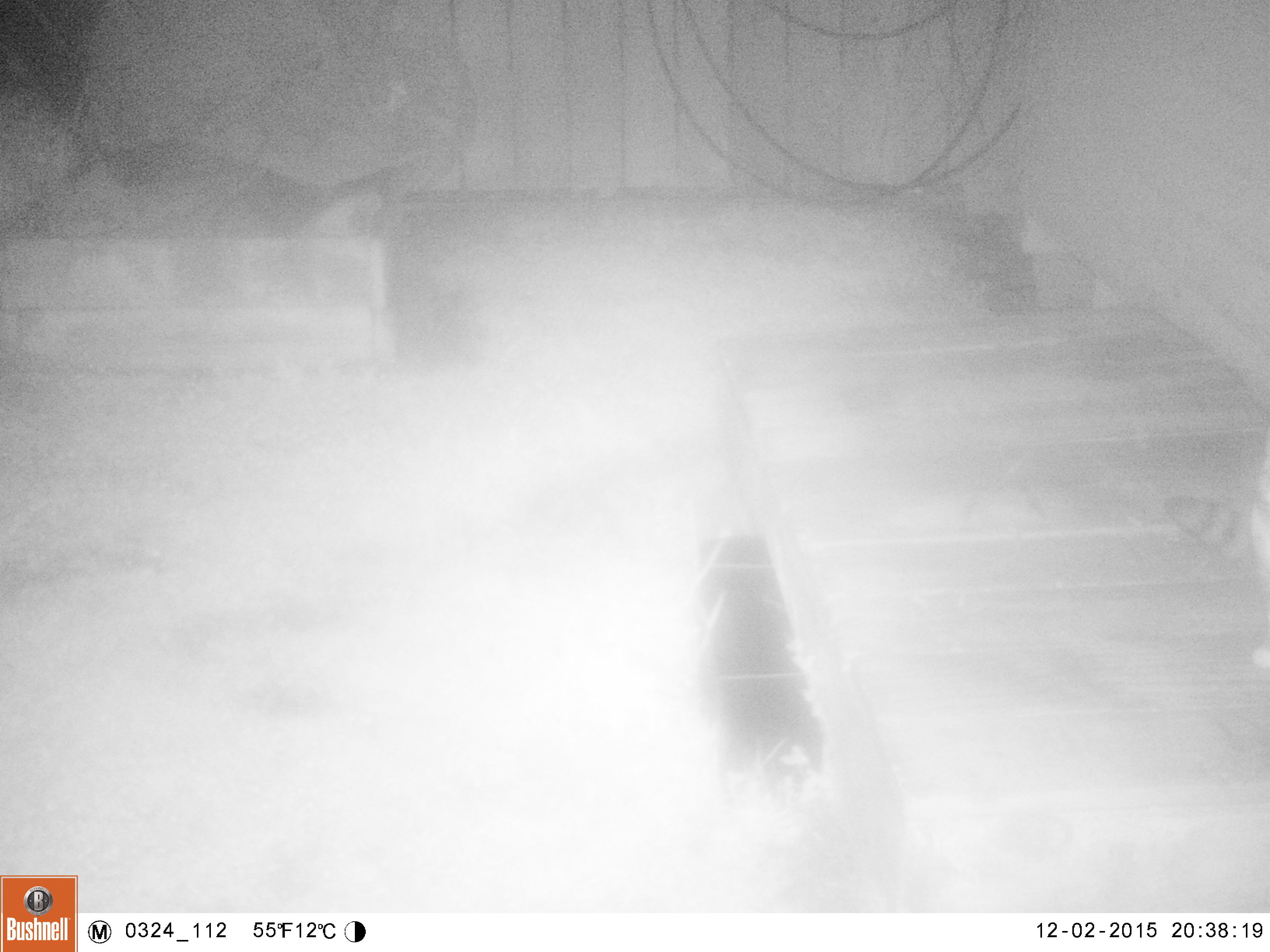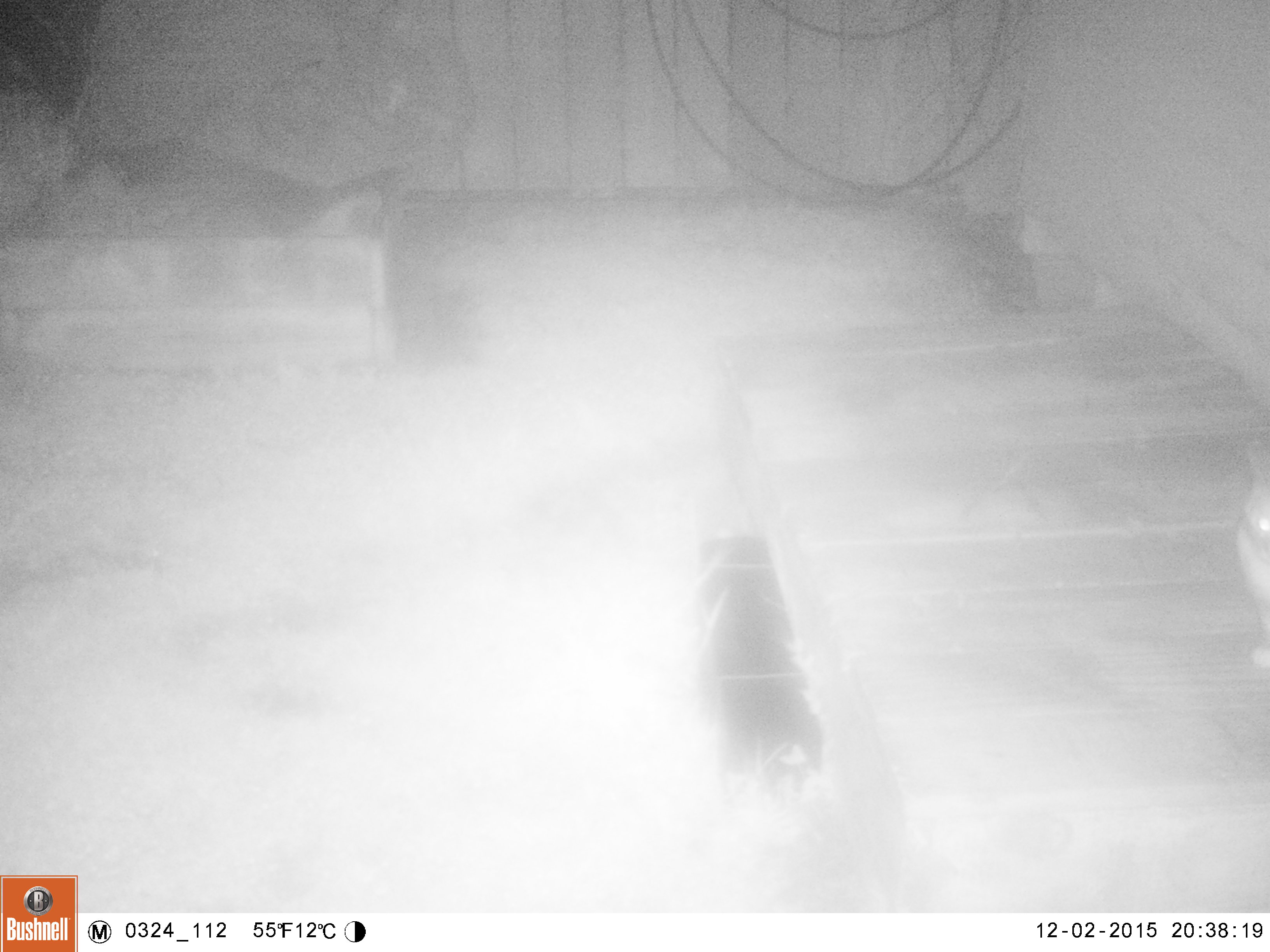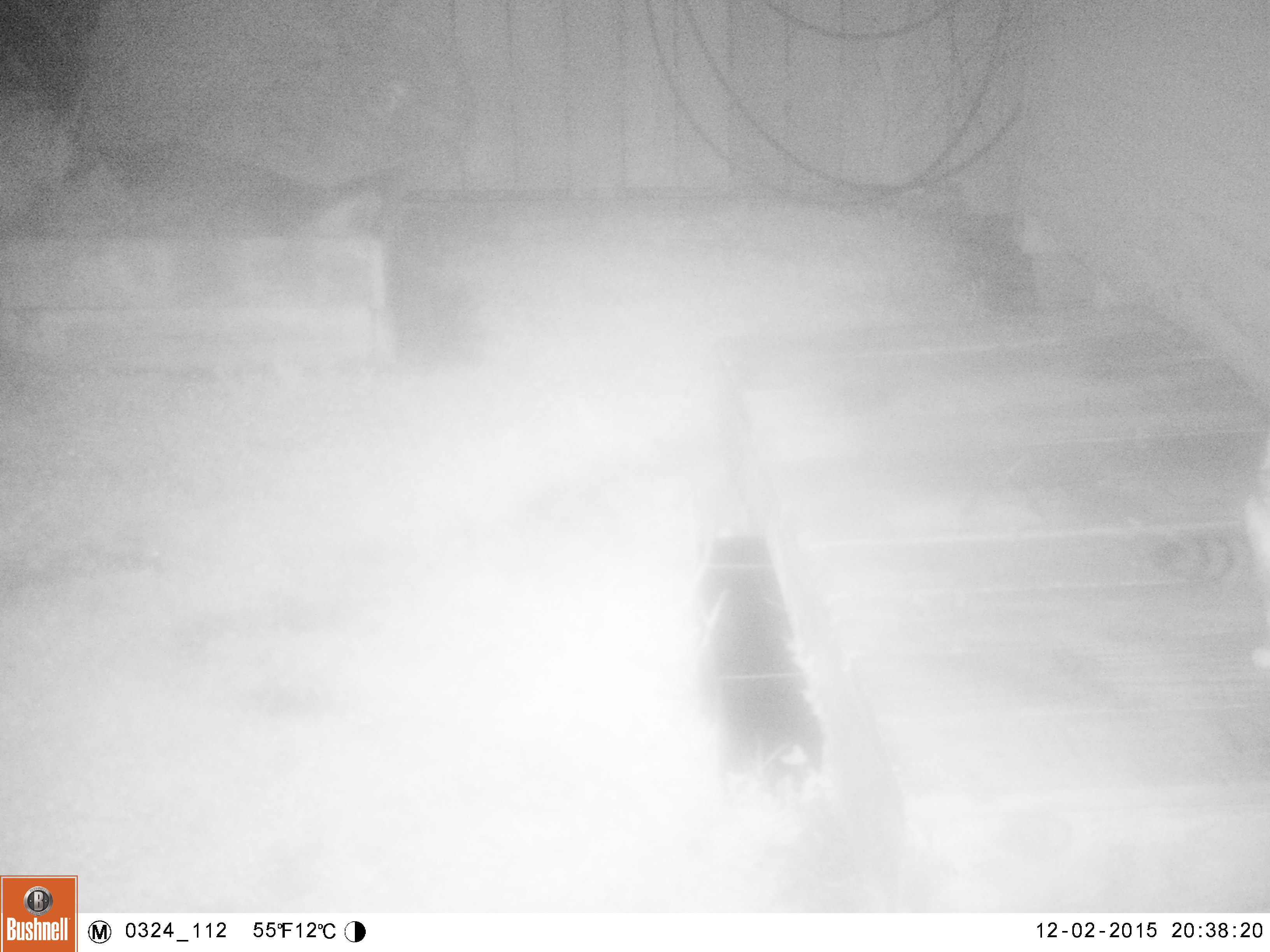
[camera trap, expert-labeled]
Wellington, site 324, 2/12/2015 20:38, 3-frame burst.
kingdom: Animalia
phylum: Chordata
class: Mammalia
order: Carnivora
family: Felidae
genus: Felis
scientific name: Felis catus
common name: cat